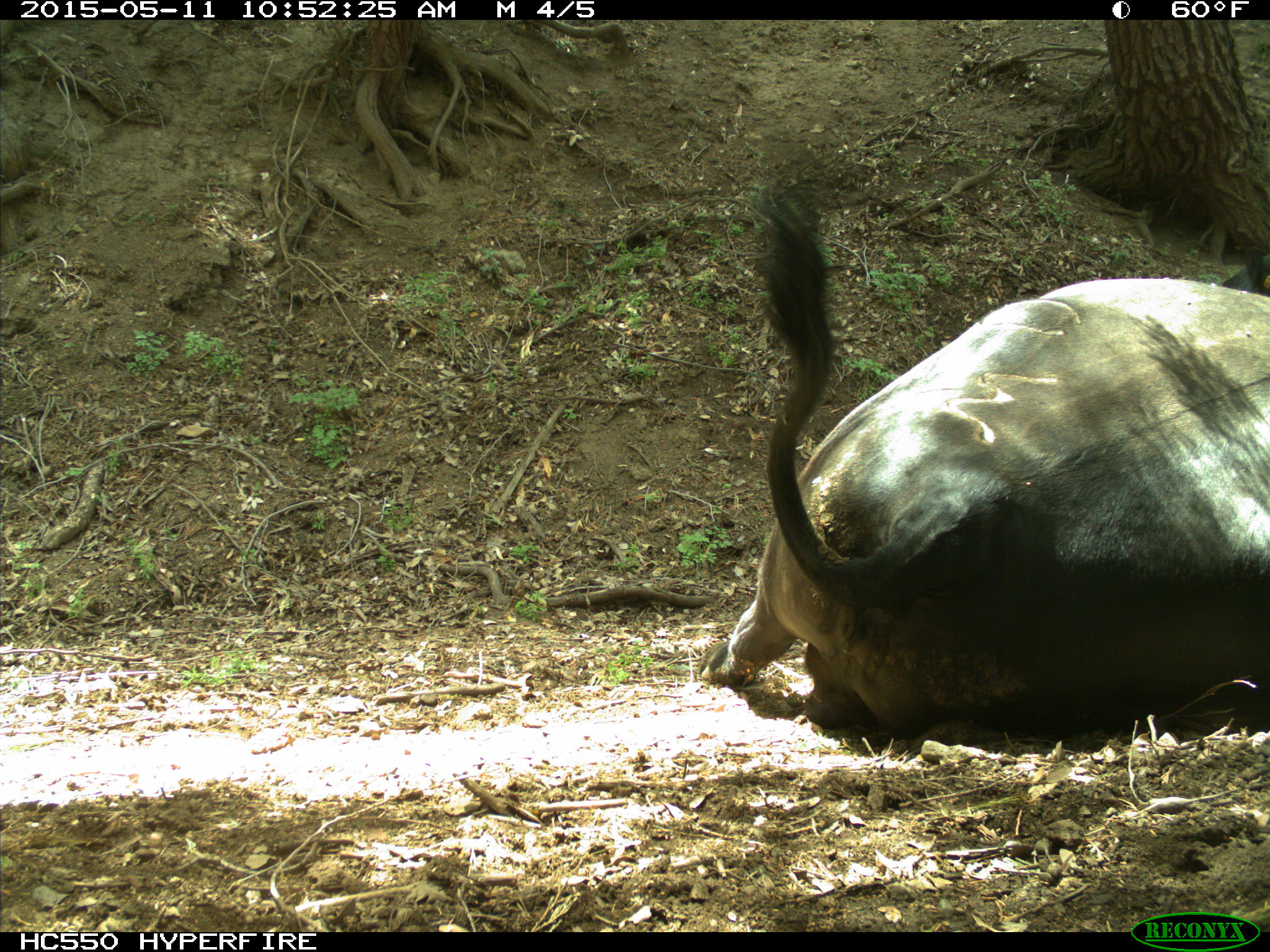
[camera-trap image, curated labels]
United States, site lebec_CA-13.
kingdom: Animalia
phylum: Chordata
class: Mammalia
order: Artiodactyla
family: Bovidae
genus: Bos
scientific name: Bos taurus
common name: domestic cow